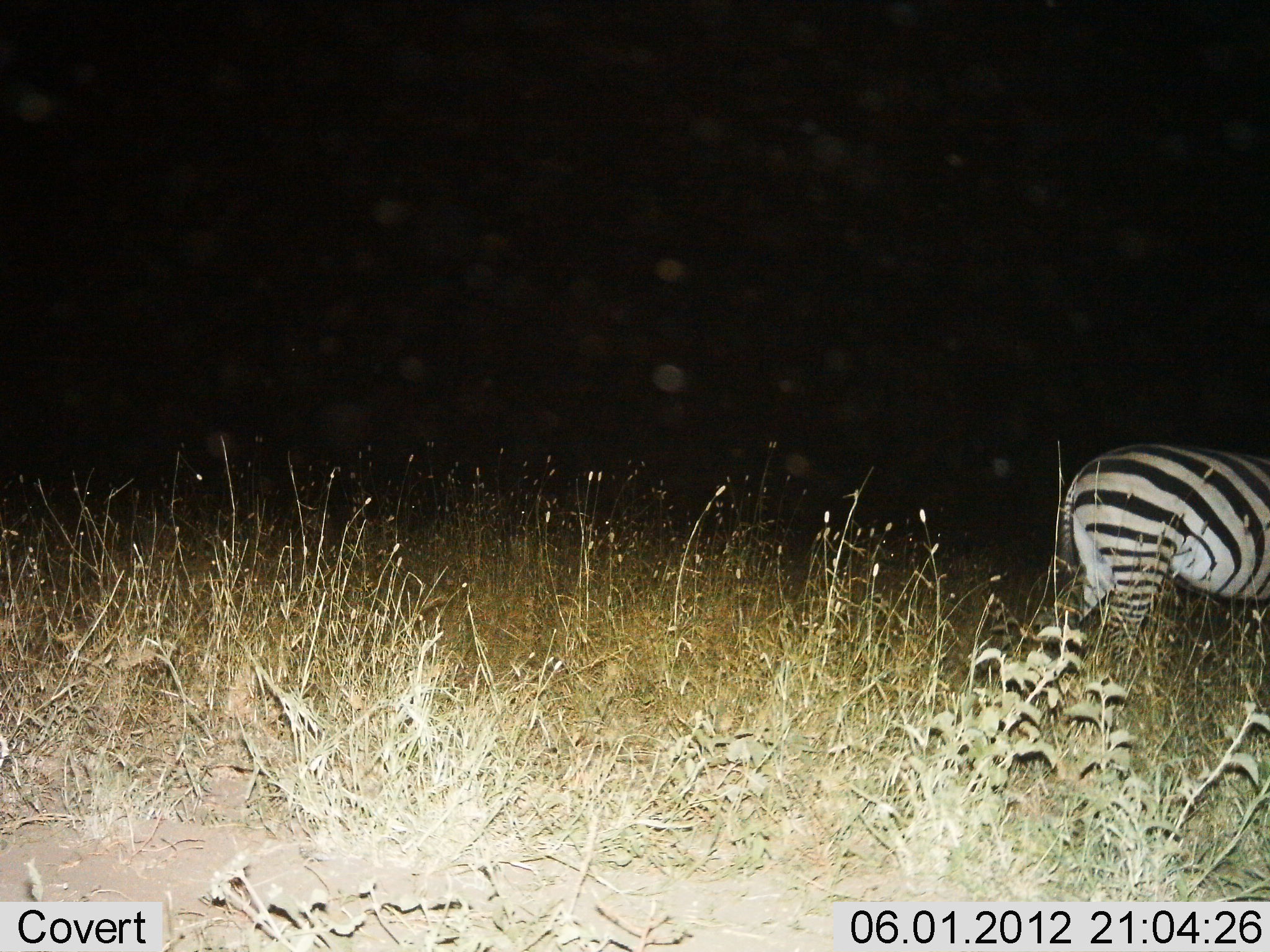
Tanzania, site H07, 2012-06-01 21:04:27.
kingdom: Animalia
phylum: Chordata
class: Mammalia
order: Perissodactyla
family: Equidae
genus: Equus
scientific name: Equus quagga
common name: plains zebra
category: zebra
Zebra (plains zebra) (Equus quagga), count 1. Behavior (volunteer vote fractions): standing 50%, resting 0%, moving 50%, interacting 0%. Young present (vote fraction): 0%. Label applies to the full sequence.